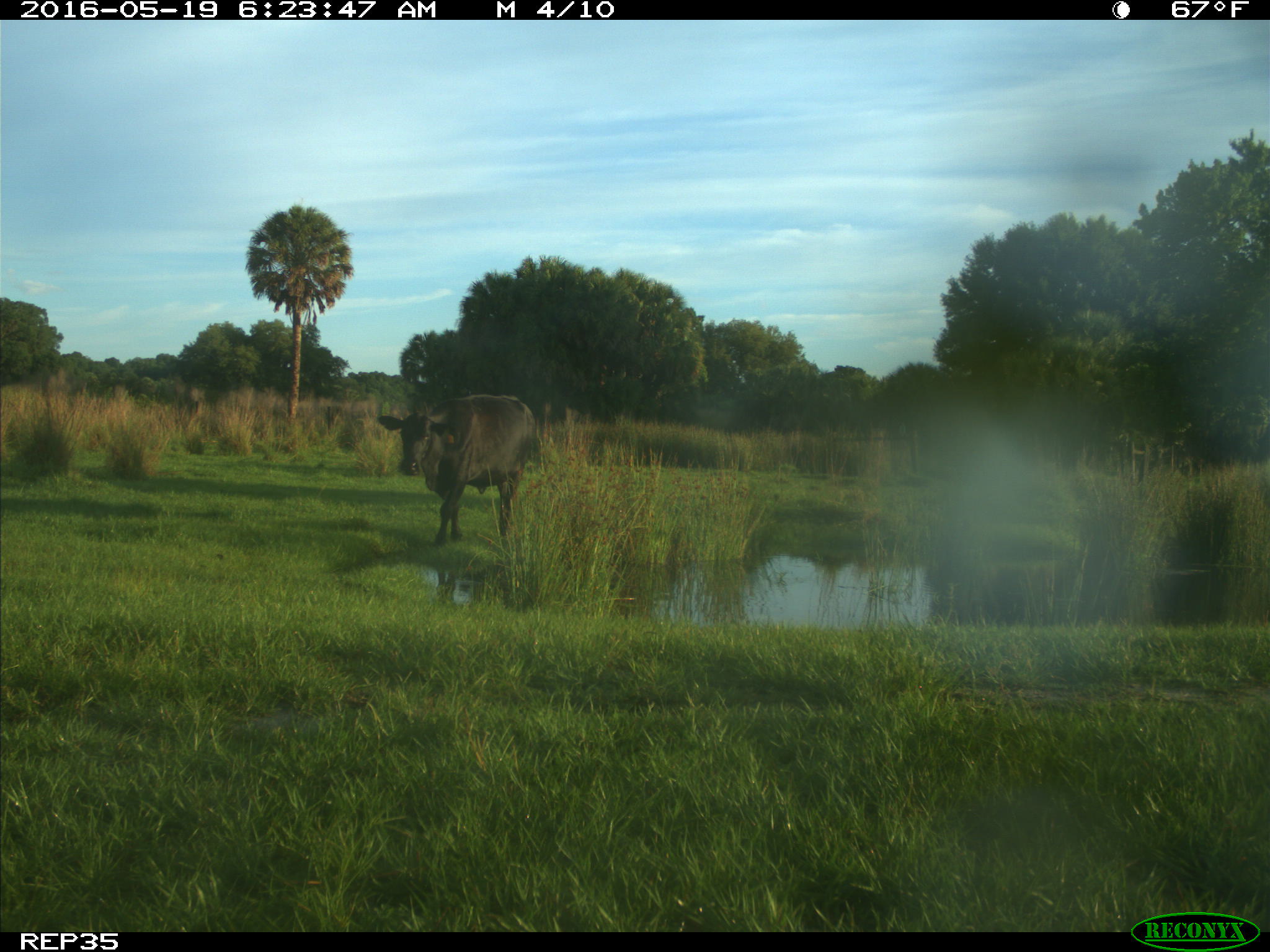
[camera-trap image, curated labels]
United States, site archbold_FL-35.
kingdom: Animalia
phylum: Chordata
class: Mammalia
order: Artiodactyla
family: Bovidae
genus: Bos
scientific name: Bos taurus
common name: domestic cow